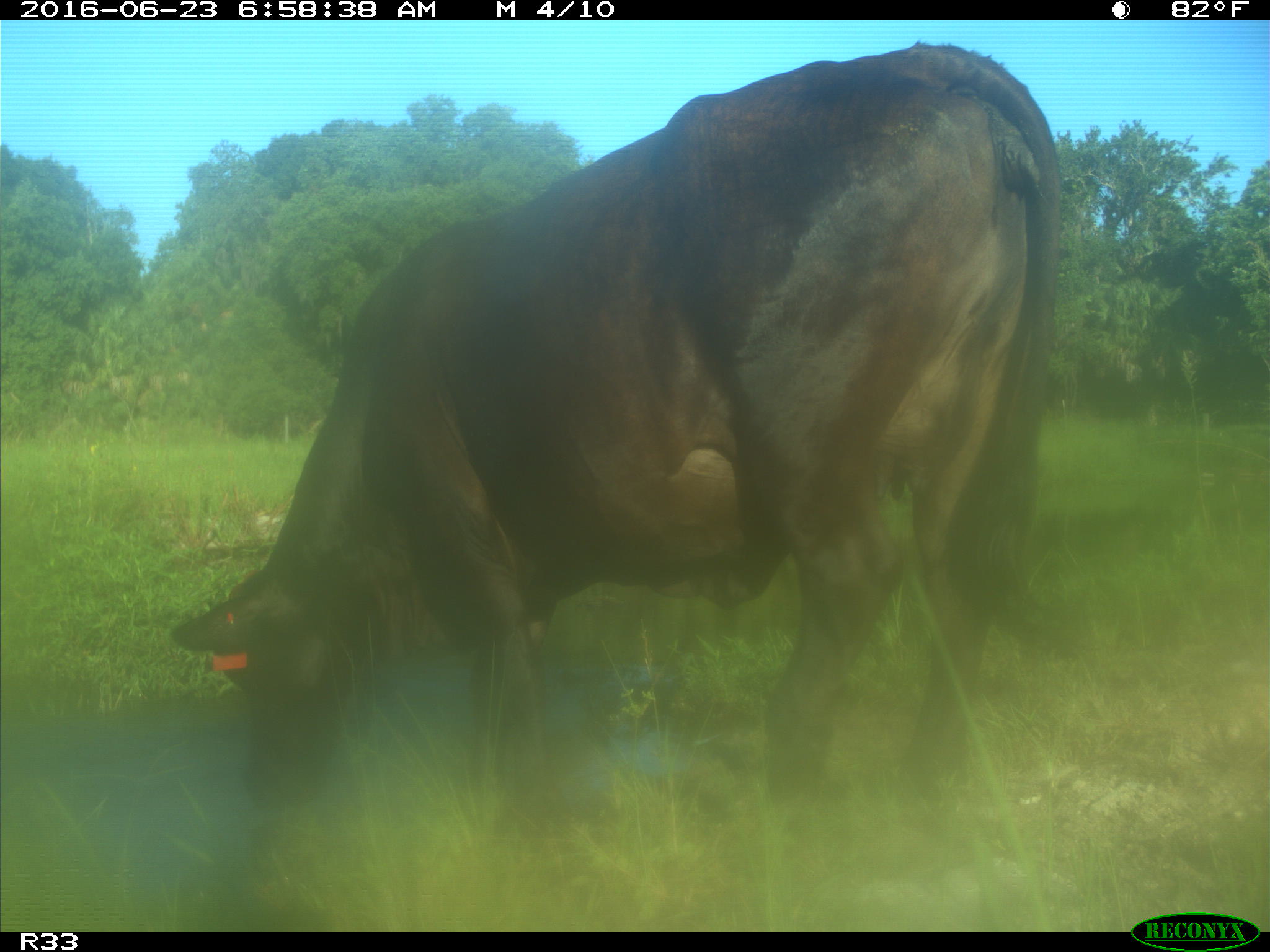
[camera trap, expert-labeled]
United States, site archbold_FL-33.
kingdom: Animalia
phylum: Chordata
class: Mammalia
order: Artiodactyla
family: Bovidae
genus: Bos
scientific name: Bos taurus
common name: domestic cow